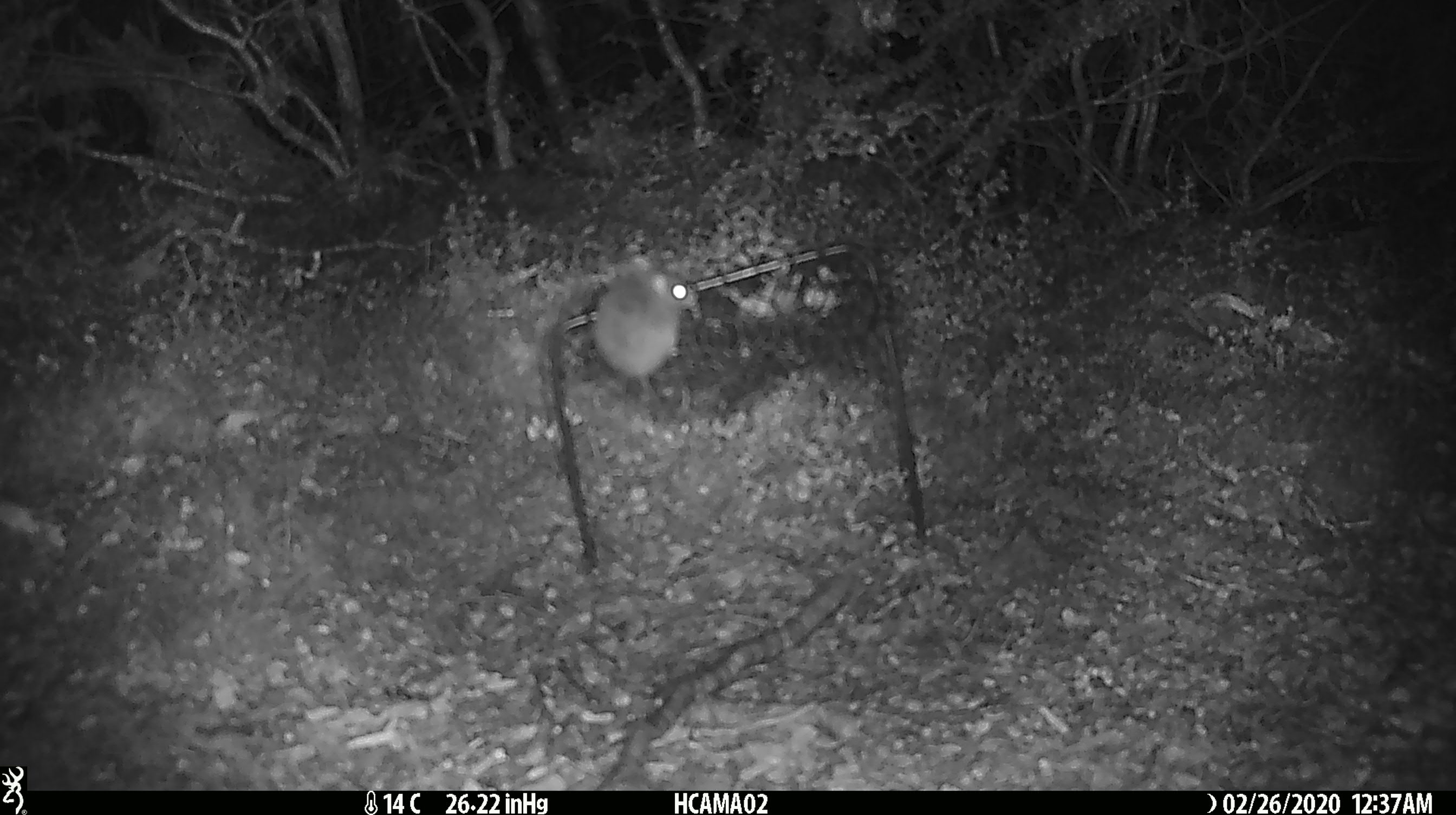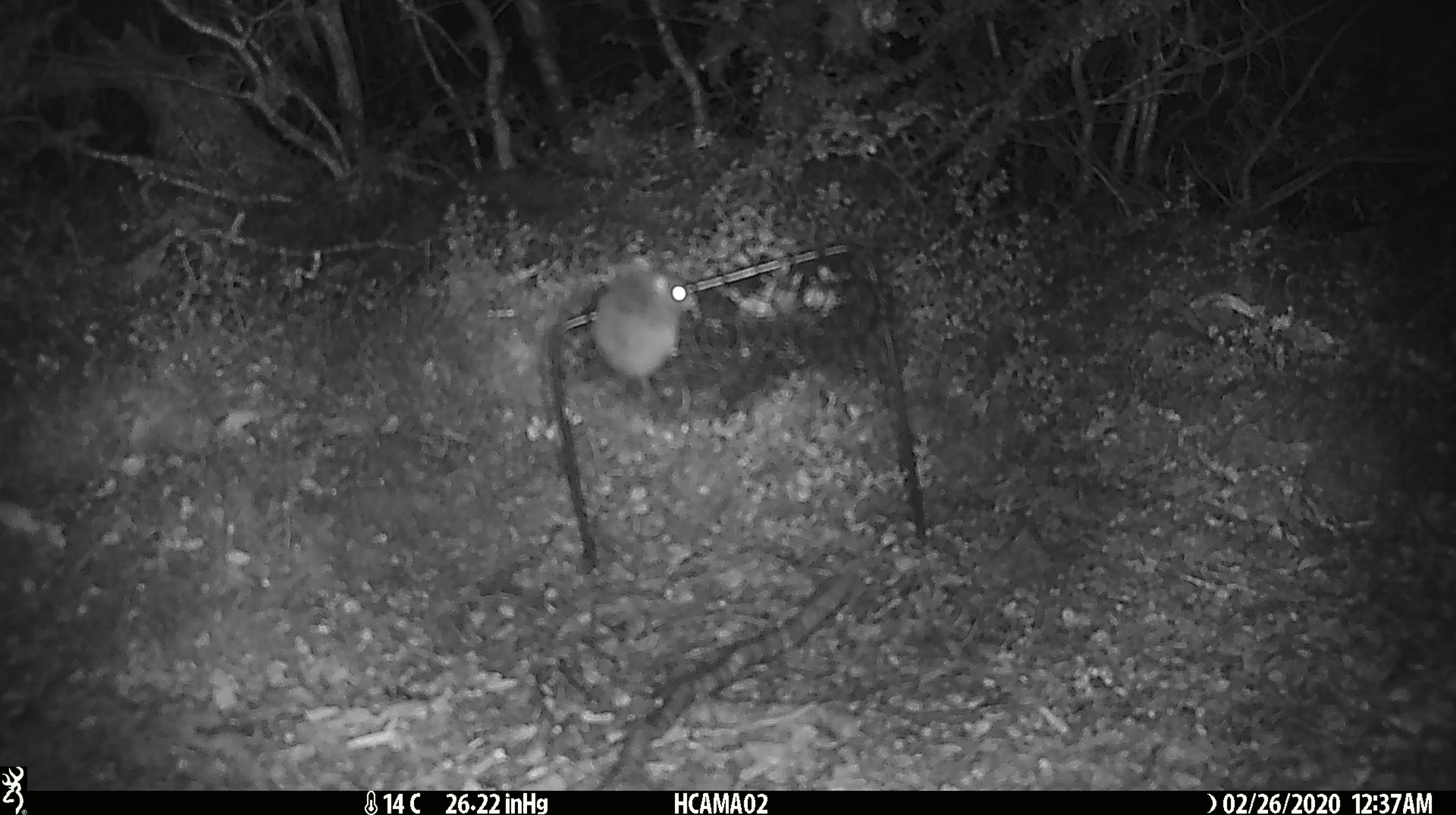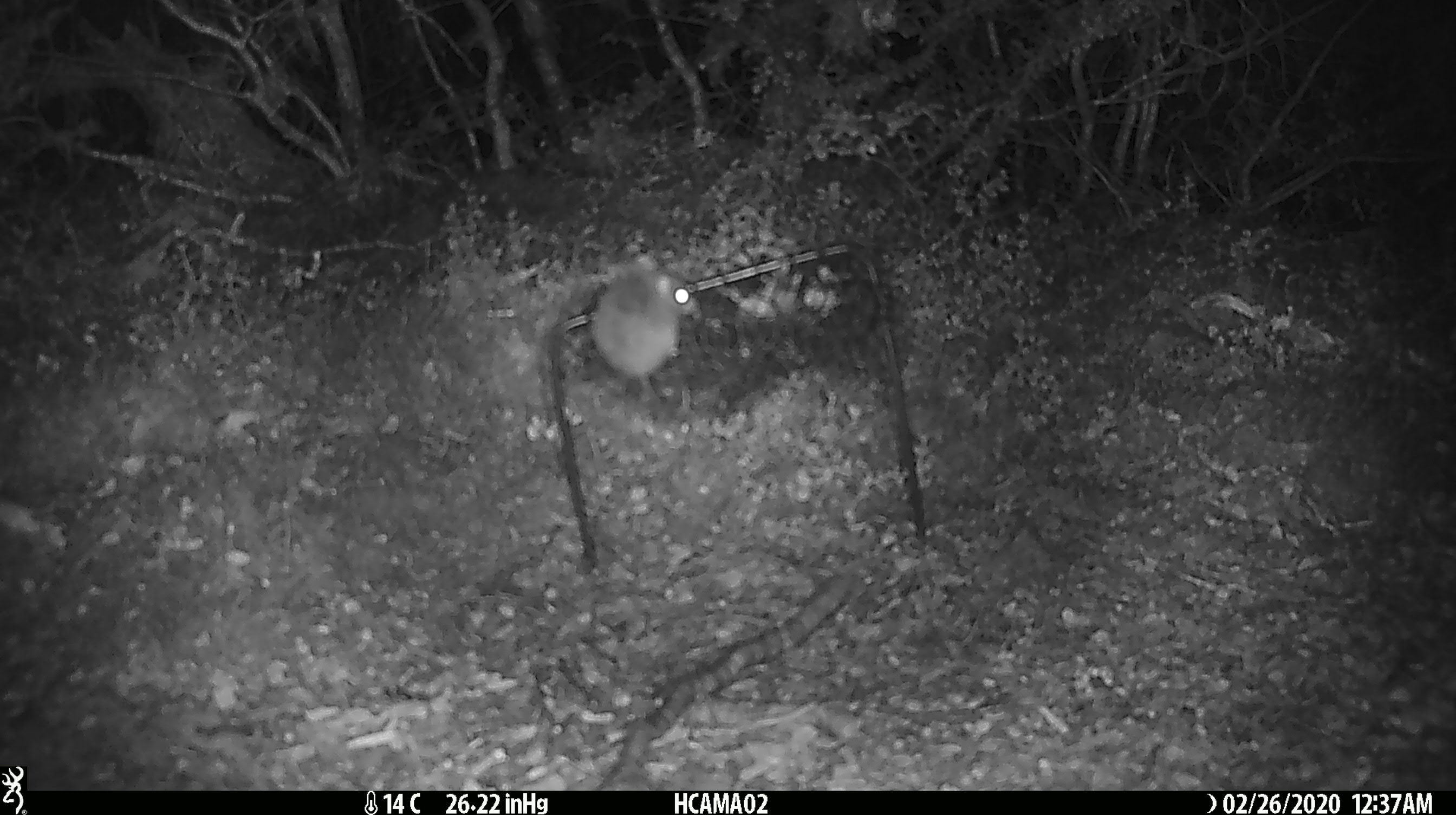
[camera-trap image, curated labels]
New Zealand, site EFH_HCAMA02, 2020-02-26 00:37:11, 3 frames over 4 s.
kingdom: Animalia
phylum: Chordata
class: Mammalia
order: Rodentia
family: Muridae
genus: Mus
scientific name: Mus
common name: mouse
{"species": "mouse (Mus)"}